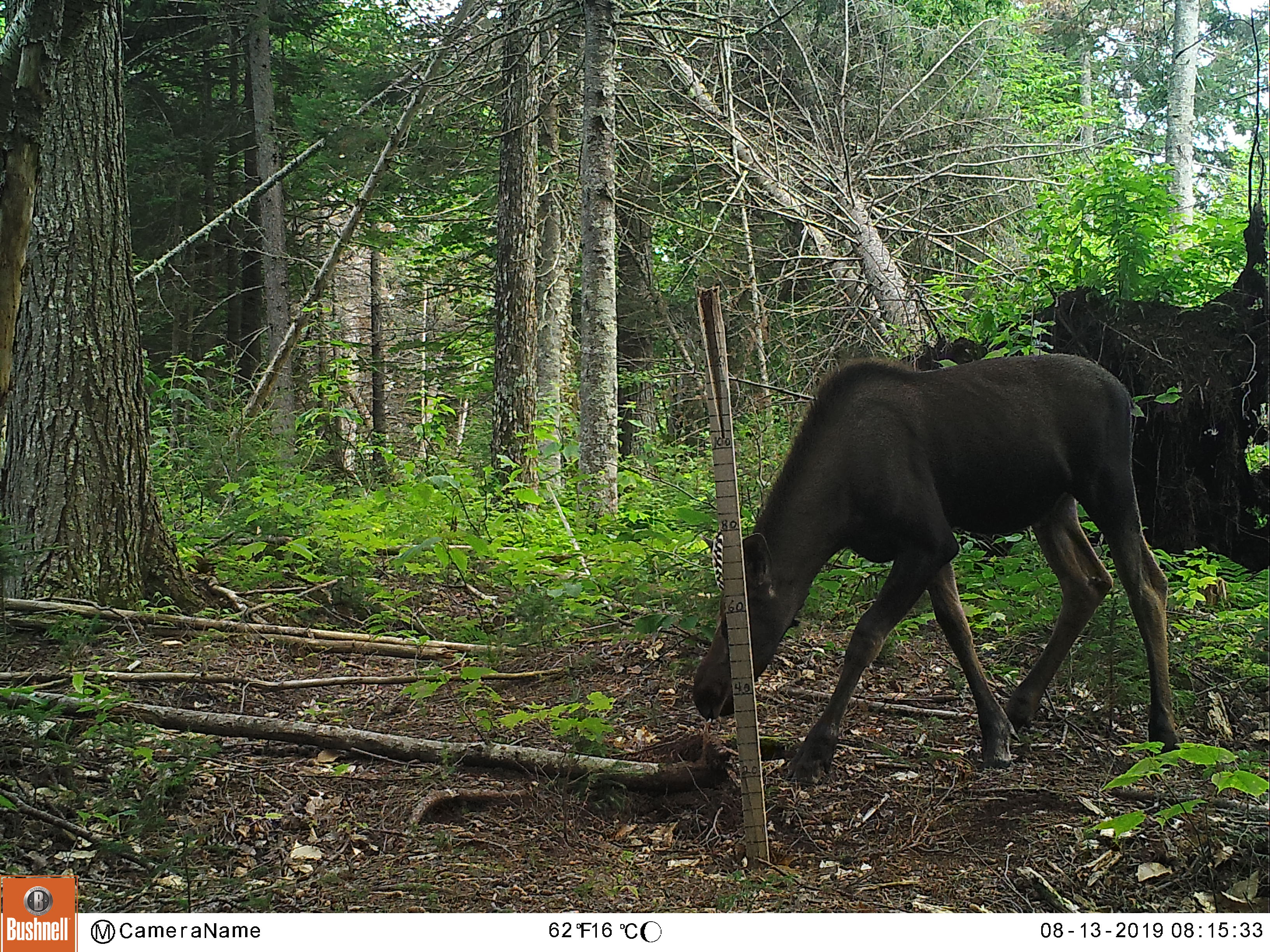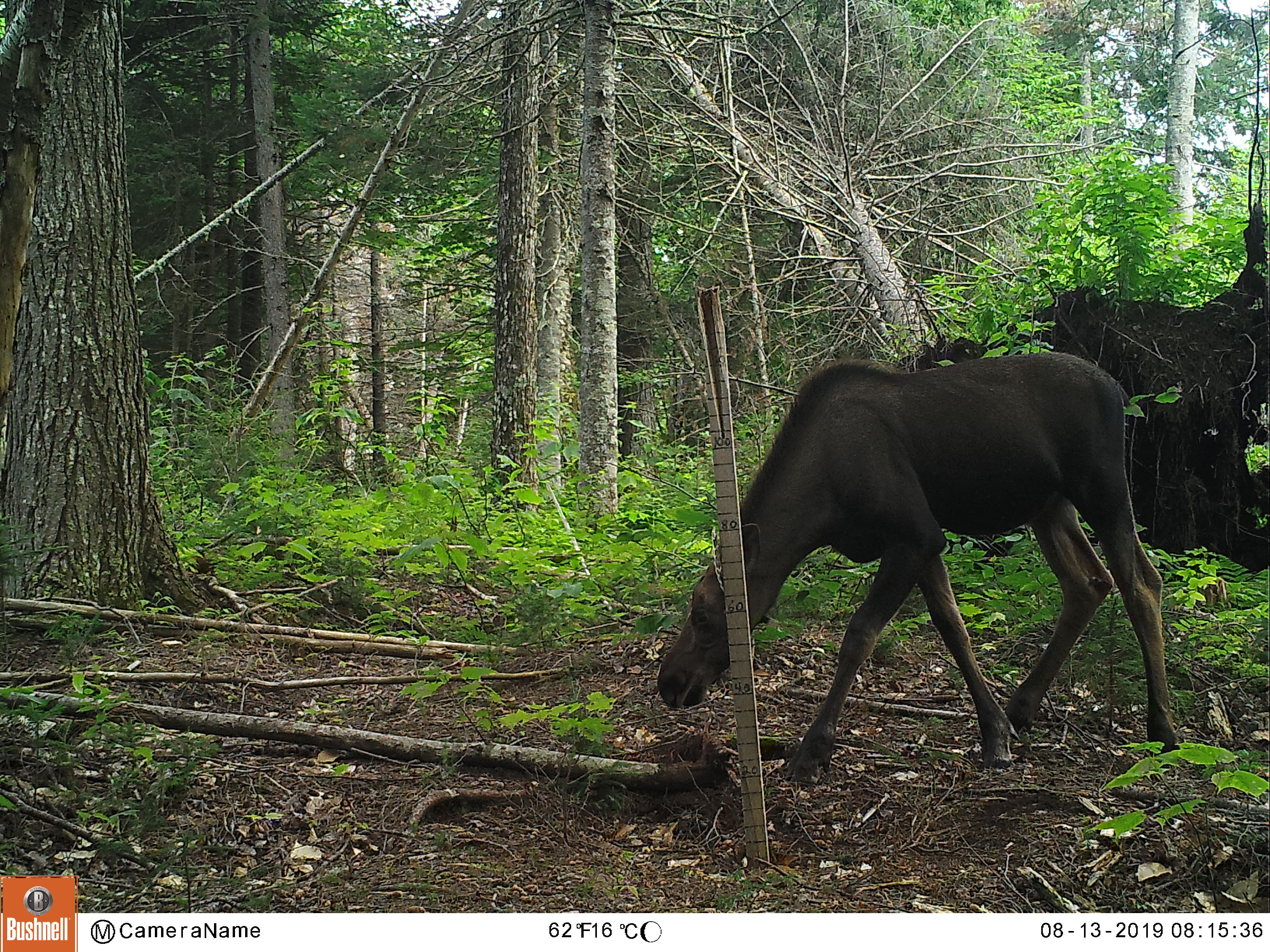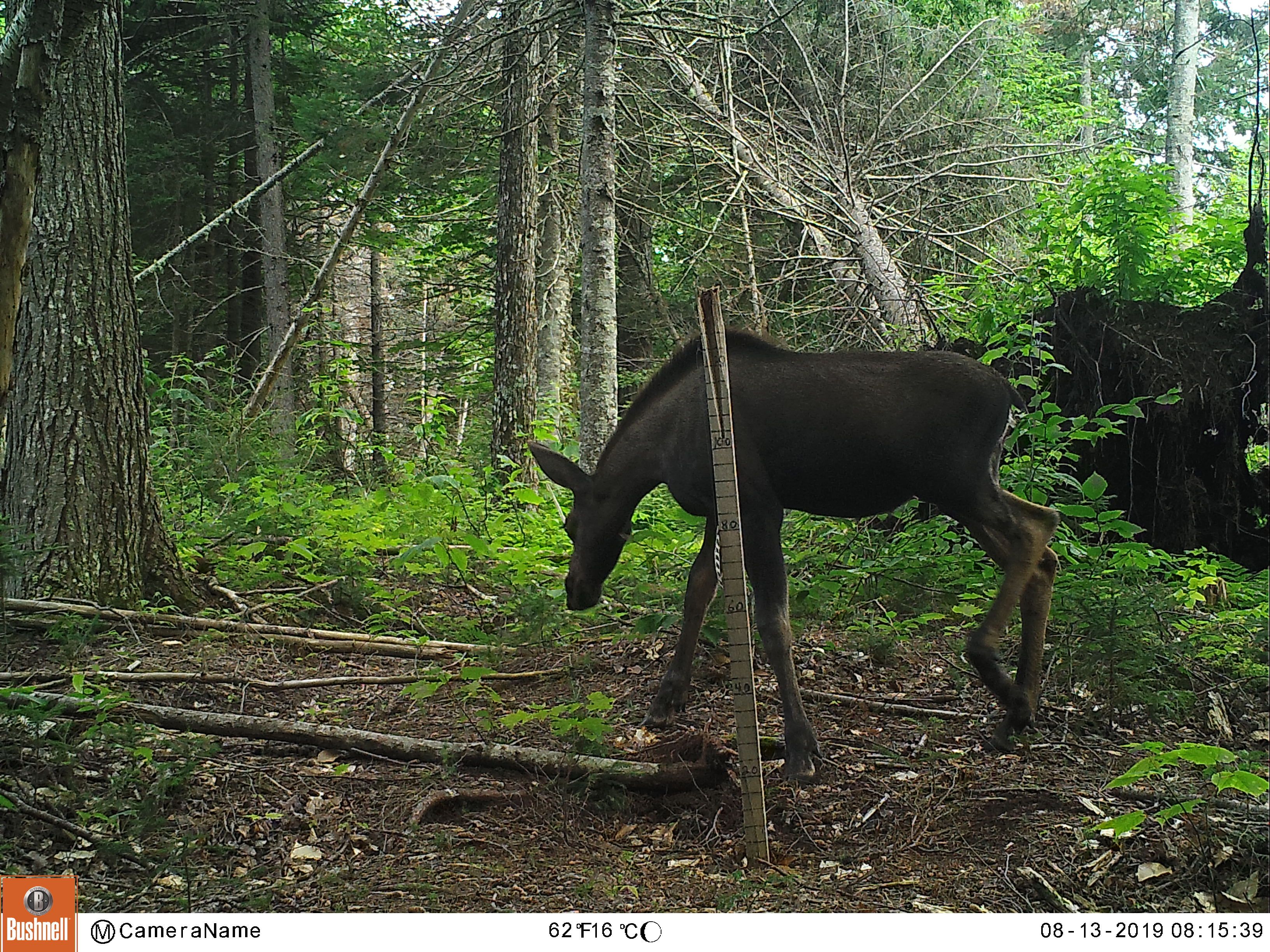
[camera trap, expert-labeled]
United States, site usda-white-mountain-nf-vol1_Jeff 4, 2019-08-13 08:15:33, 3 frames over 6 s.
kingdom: Animalia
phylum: Chordata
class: Mammalia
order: Artiodactyla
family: Cervidae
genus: Alces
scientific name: Alces alces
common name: moose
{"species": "moose (Alces alces)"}